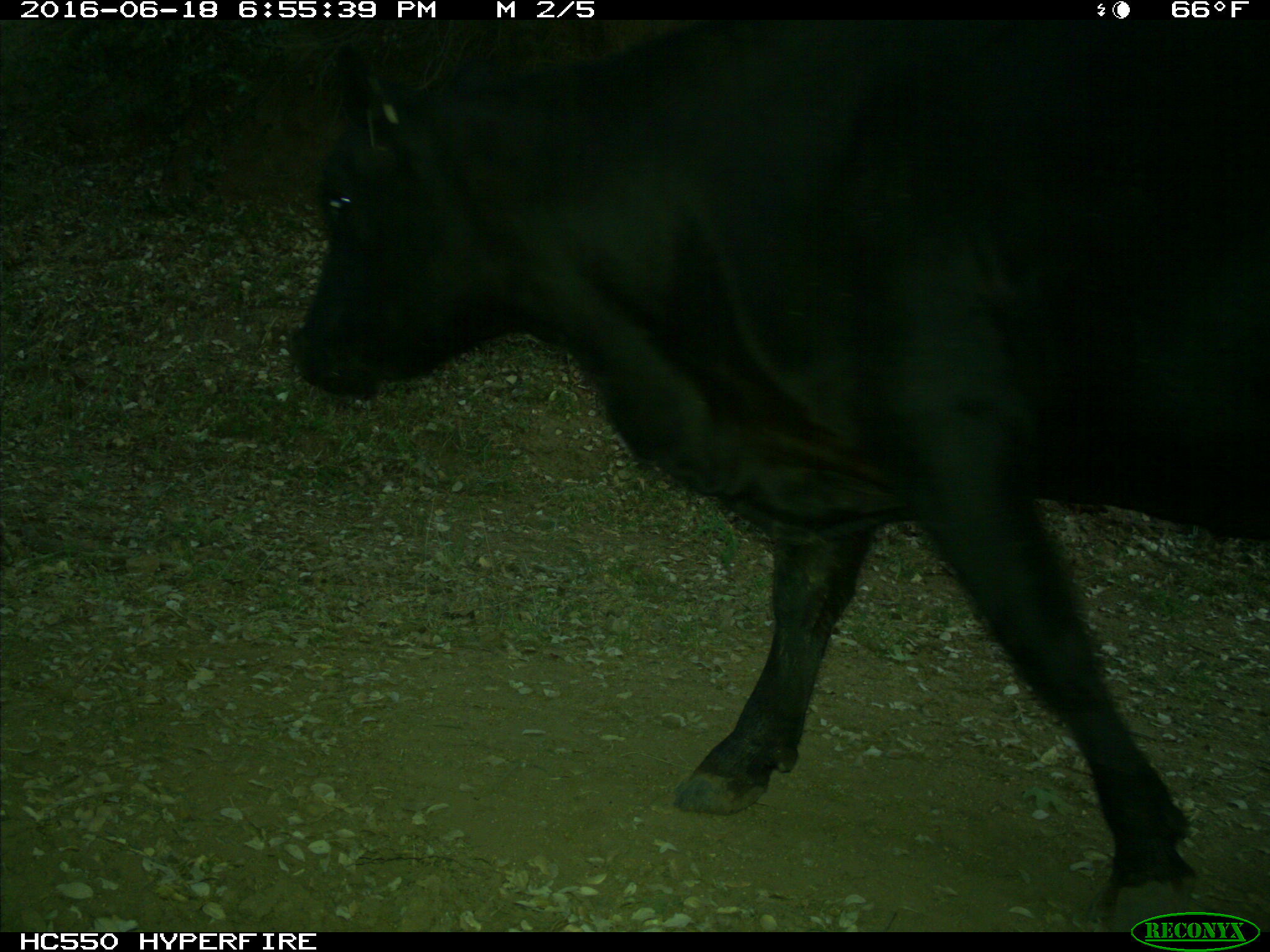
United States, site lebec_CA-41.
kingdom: Animalia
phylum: Chordata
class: Mammalia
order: Artiodactyla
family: Bovidae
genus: Bos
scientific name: Bos taurus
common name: domestic cow